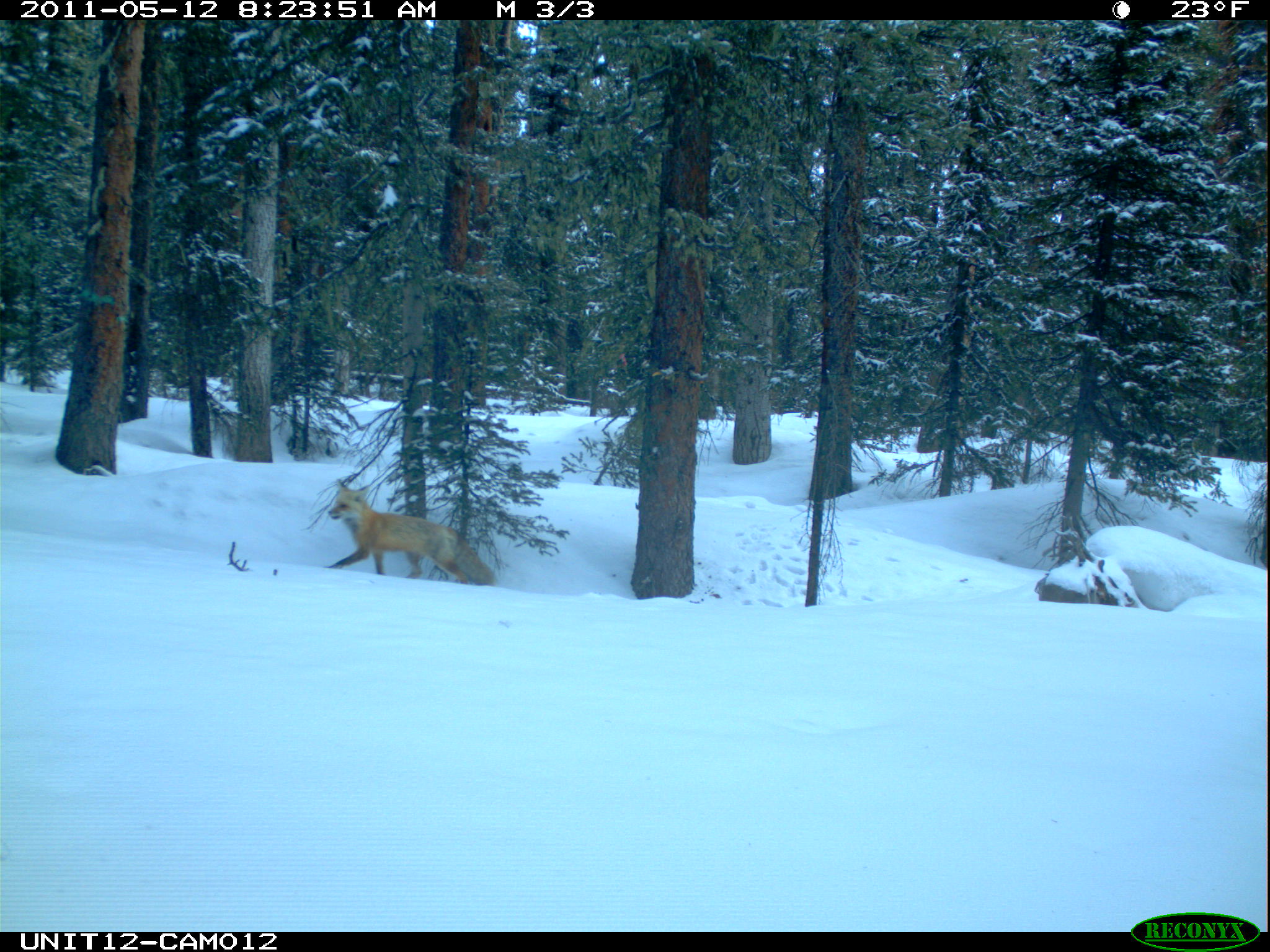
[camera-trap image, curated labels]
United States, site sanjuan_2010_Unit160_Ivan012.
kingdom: Animalia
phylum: Chordata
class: Mammalia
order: Carnivora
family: Canidae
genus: Vulpes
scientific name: Vulpes vulpes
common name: red fox